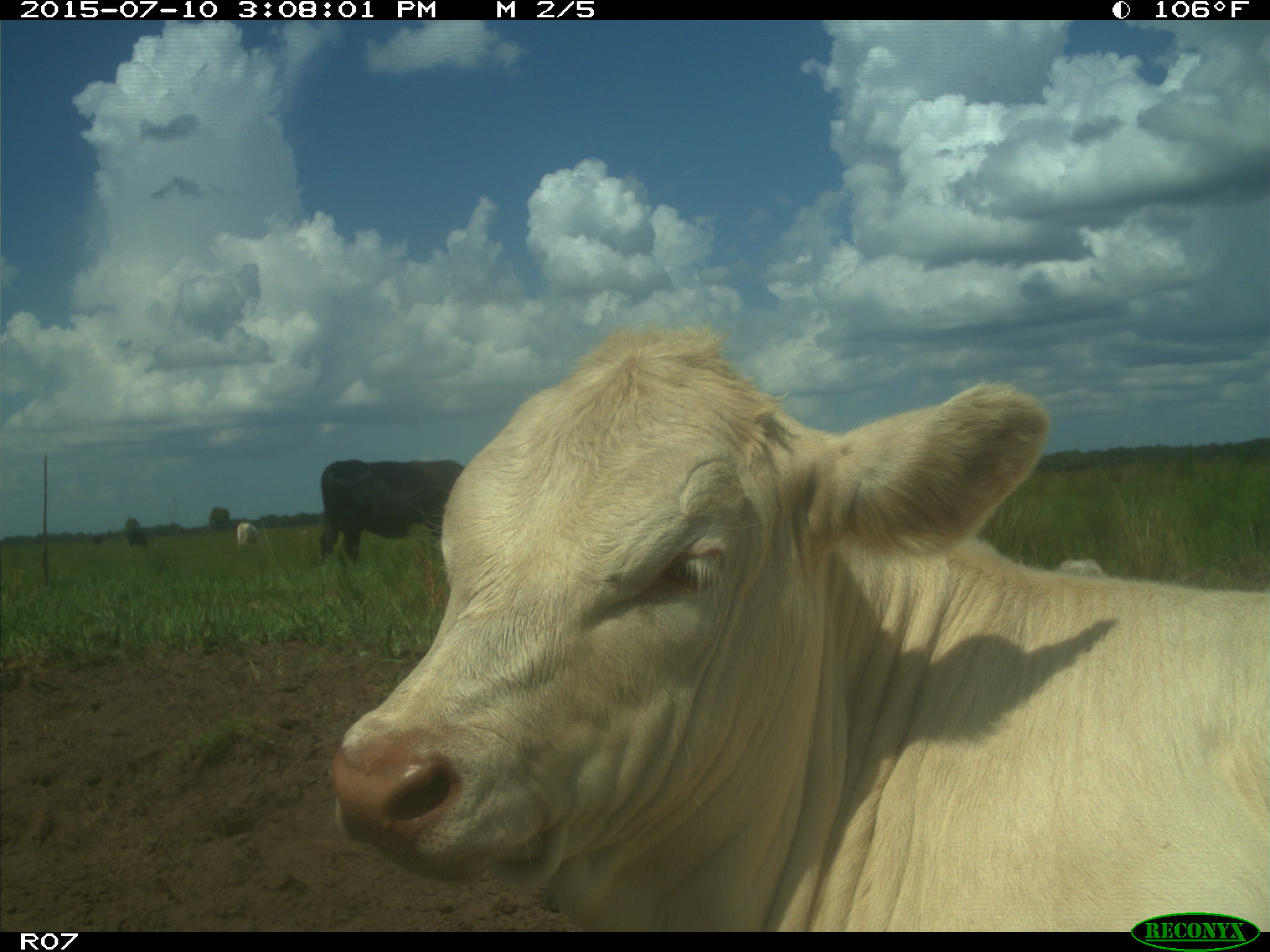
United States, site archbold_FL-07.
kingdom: Animalia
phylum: Chordata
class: Mammalia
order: Artiodactyla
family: Bovidae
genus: Bos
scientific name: Bos taurus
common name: domestic cow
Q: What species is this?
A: Bos taurus (domestic cow).